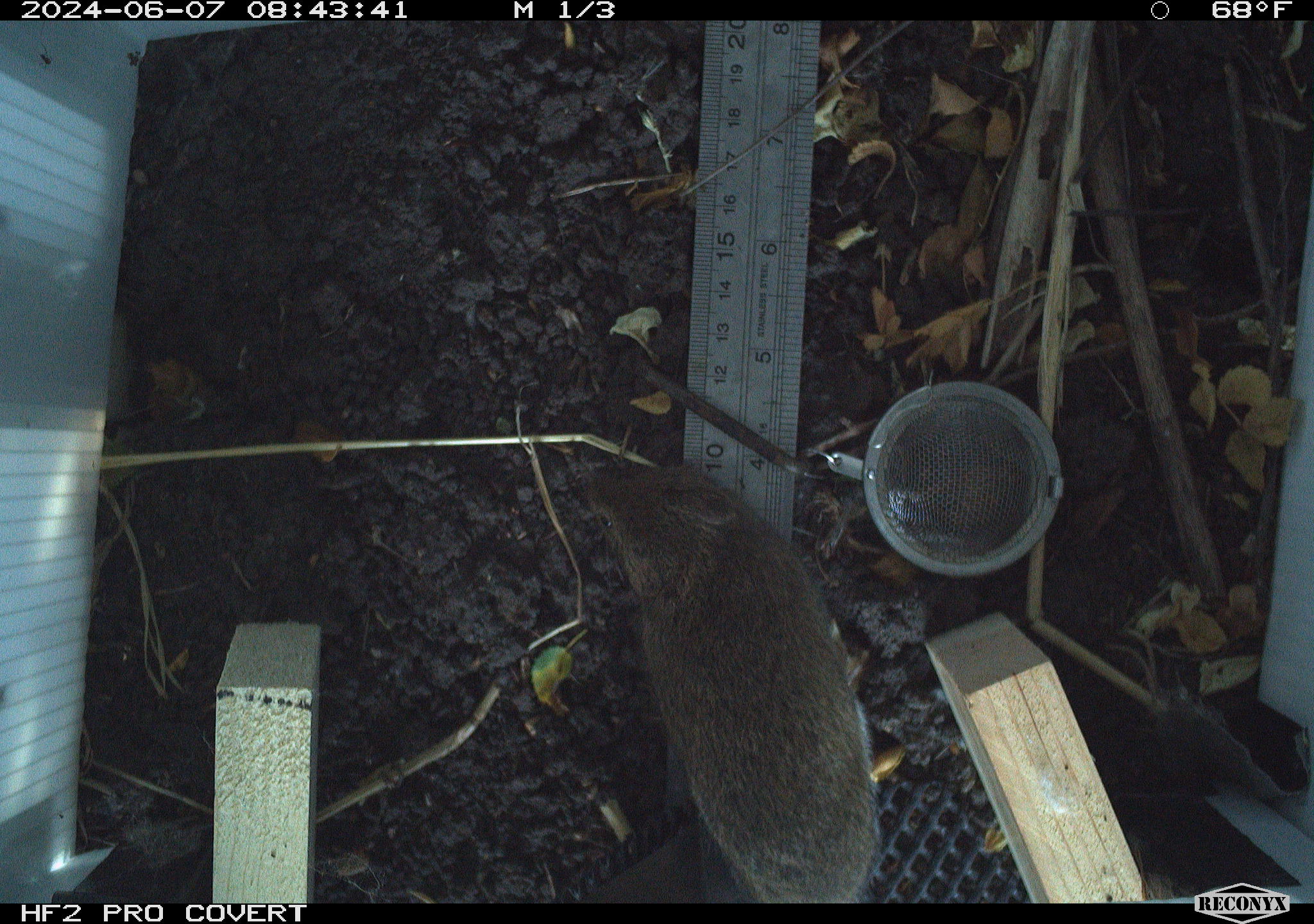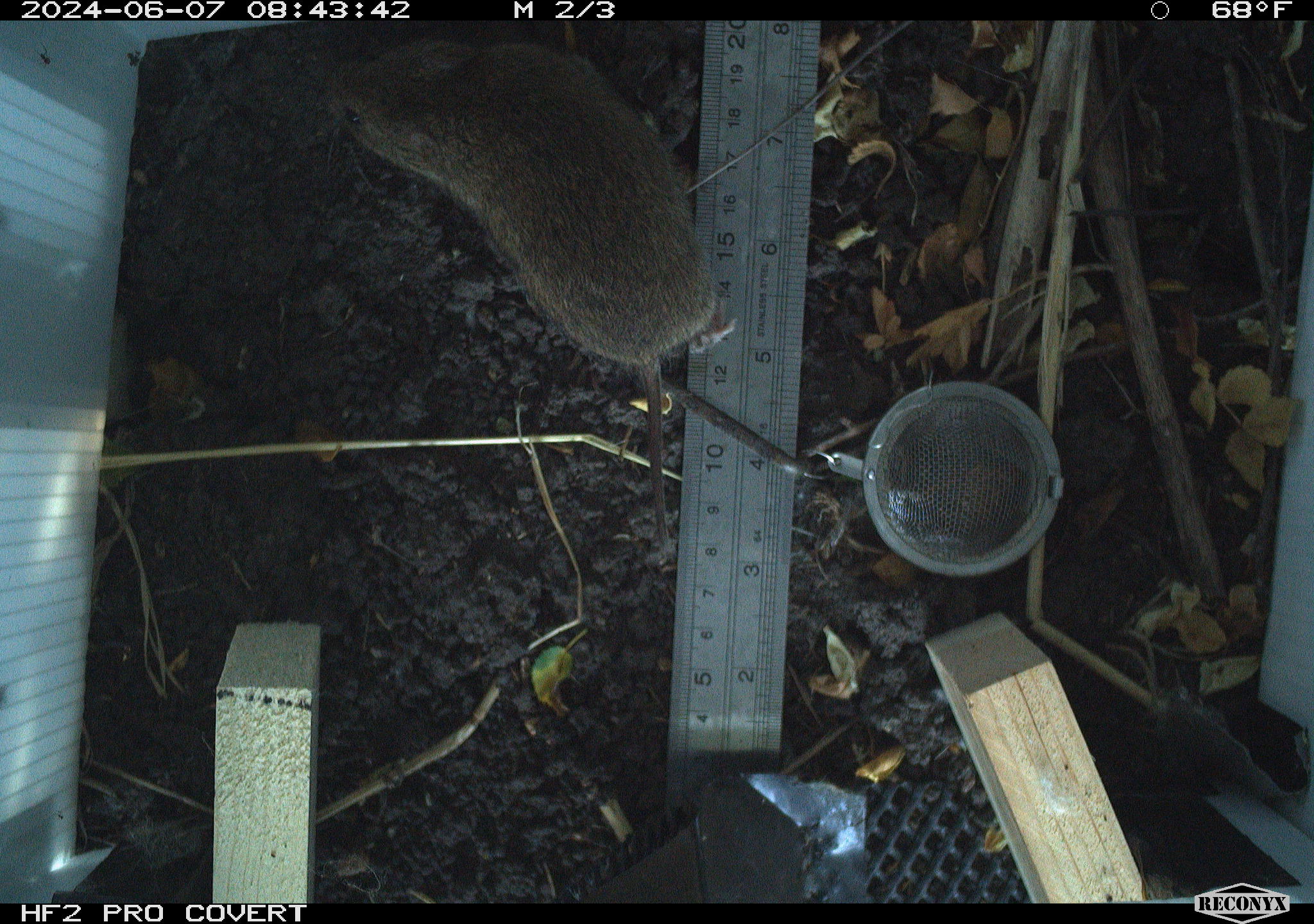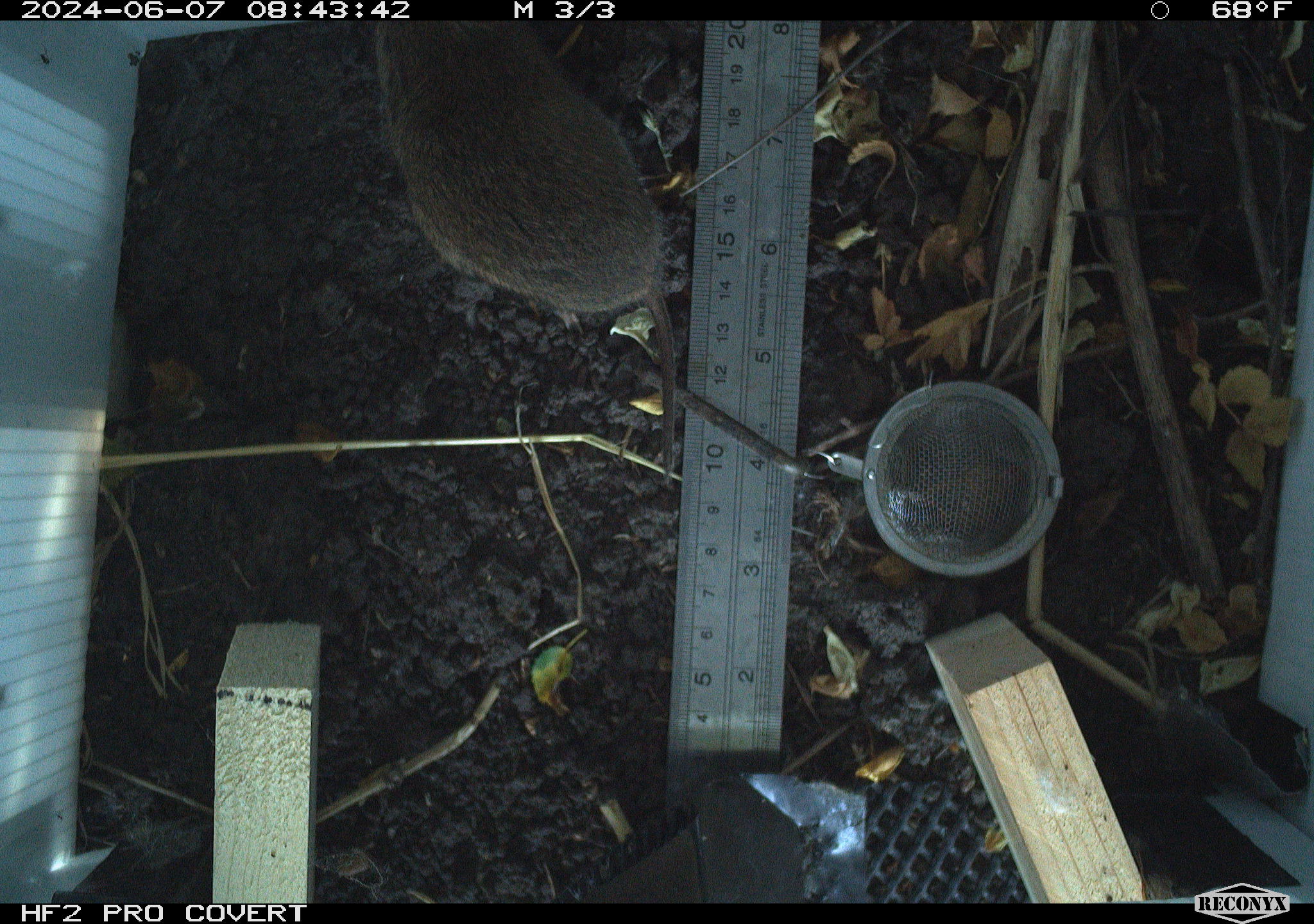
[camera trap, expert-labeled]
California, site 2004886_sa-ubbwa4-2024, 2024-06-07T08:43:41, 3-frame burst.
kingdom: Animalia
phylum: Chordata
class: Mammalia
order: Rodentia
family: Cricetidae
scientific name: Arvicolinae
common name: voles, lemmings, and muskrats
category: arvicolinae subfamily